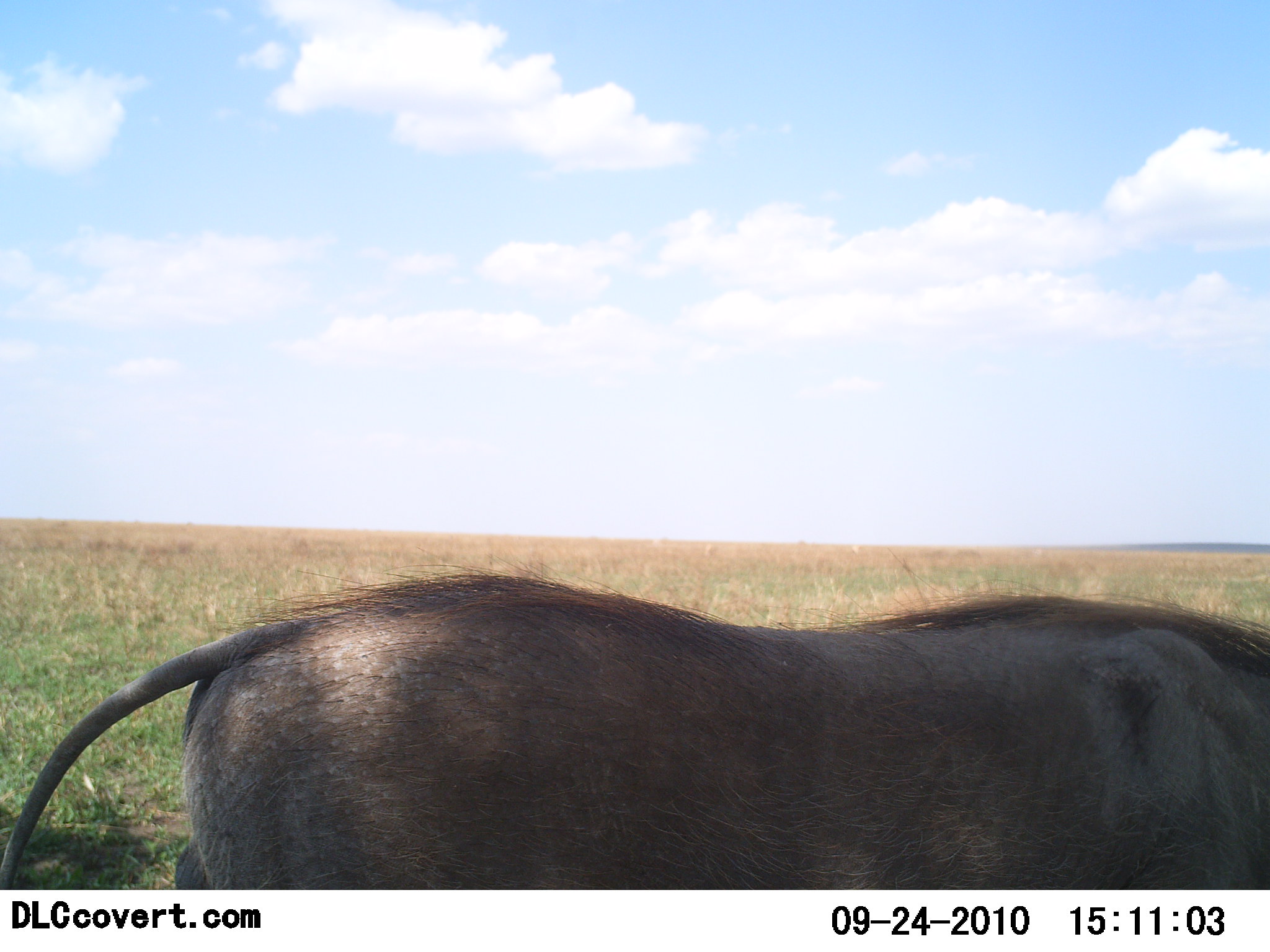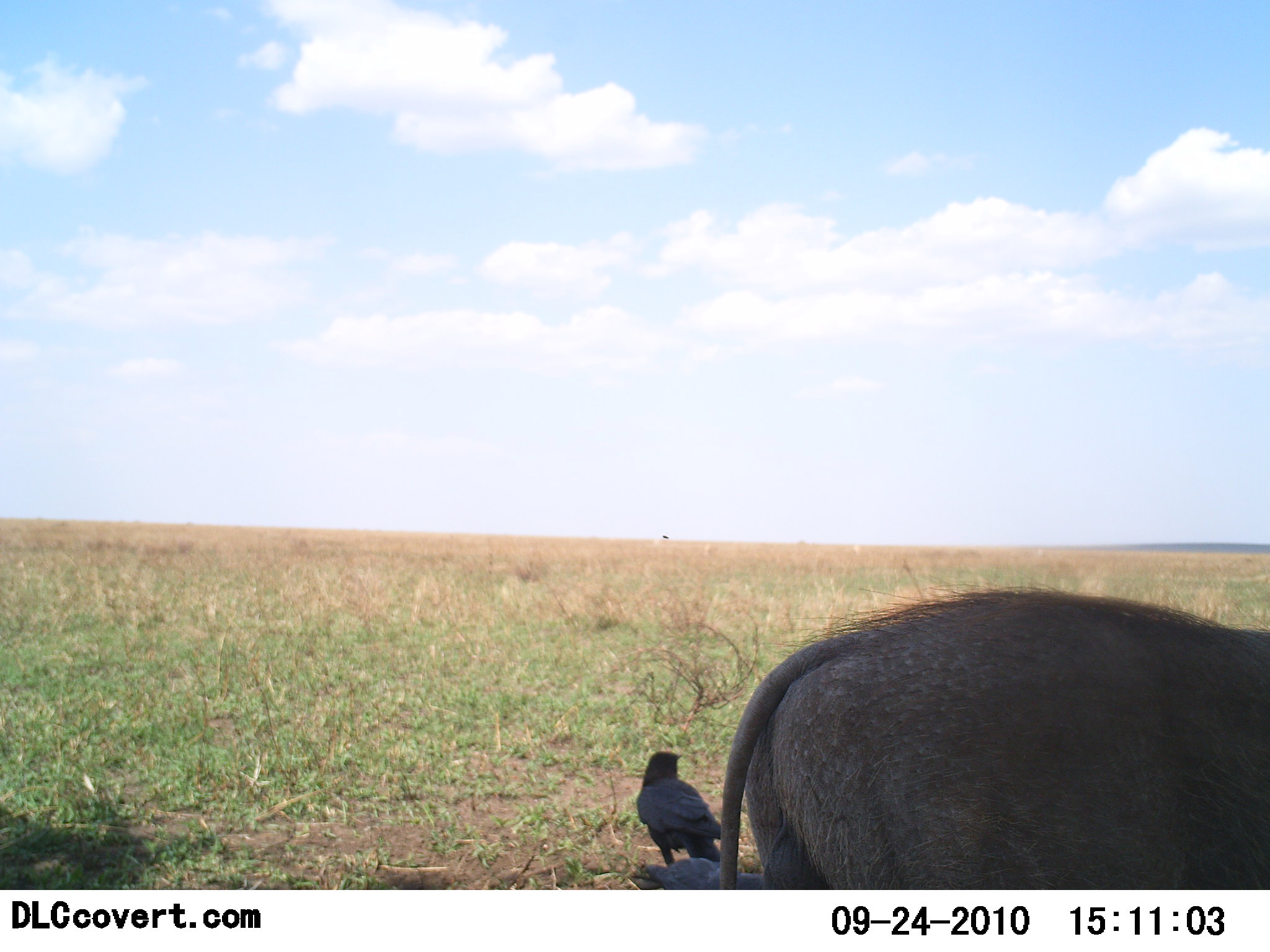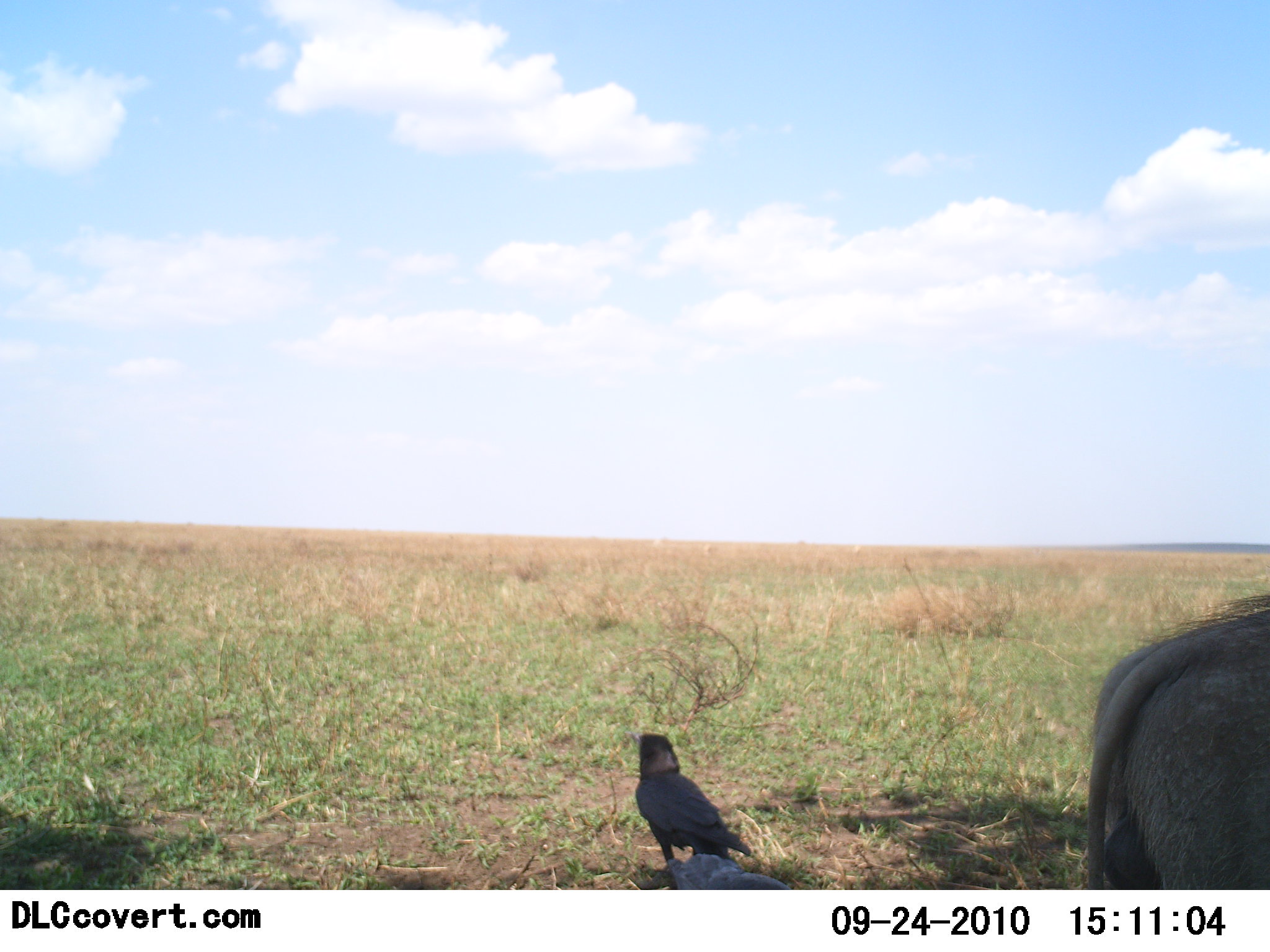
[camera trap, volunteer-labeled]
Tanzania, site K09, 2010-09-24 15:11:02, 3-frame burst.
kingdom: Animalia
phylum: Chordata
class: Aves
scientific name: Aves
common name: bird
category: otherbird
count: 1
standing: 94%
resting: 6%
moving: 0%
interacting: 0%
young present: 0%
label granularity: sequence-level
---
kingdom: Animalia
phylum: Chordata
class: Mammalia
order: Artiodactyla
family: Suidae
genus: Phacochoerus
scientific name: Phacochoerus africanus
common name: warthog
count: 1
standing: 0%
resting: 0%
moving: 100%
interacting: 0%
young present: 0%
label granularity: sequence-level